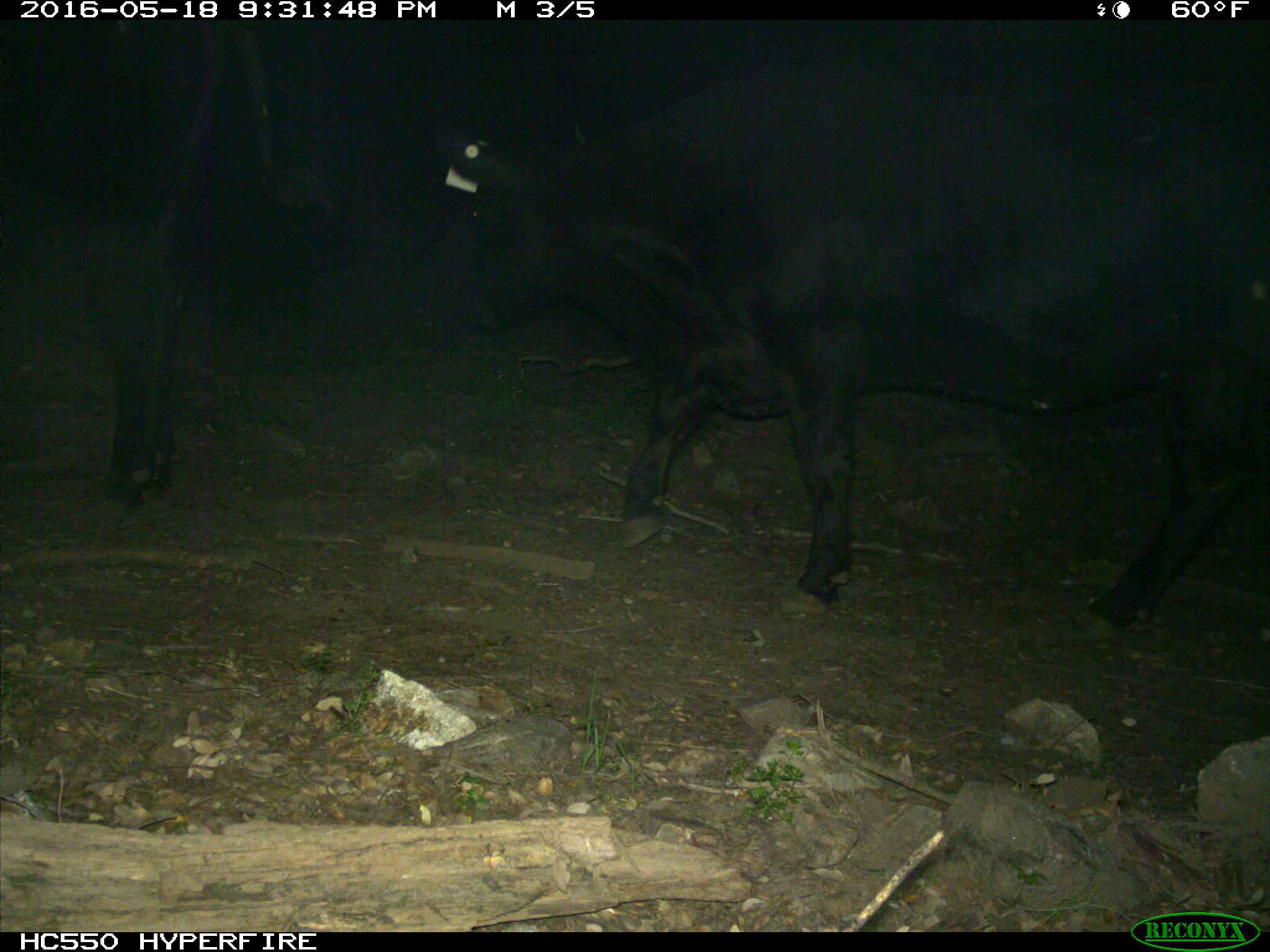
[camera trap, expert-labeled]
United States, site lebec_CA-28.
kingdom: Animalia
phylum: Chordata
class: Mammalia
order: Artiodactyla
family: Bovidae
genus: Bos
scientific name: Bos taurus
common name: domestic cow